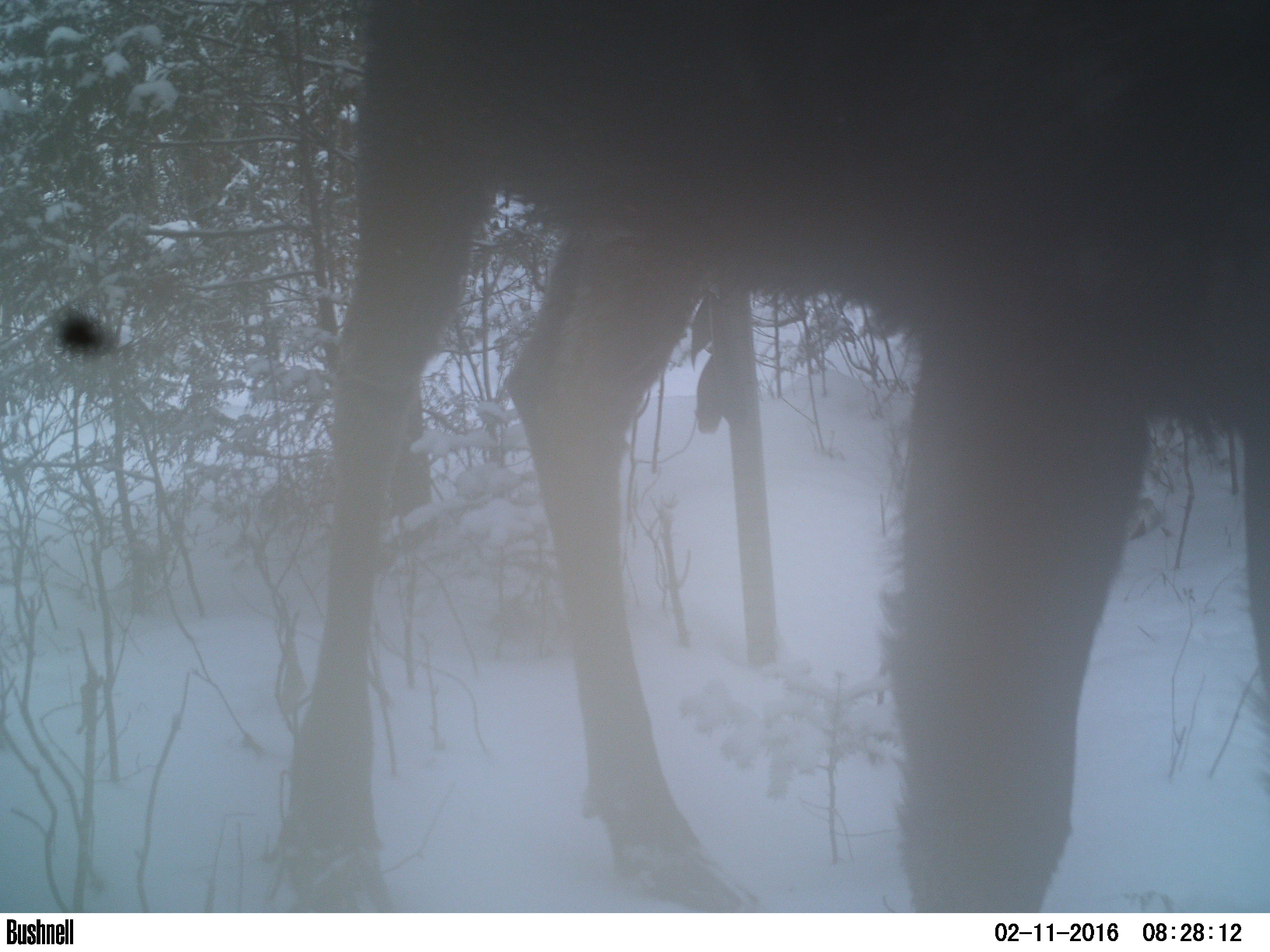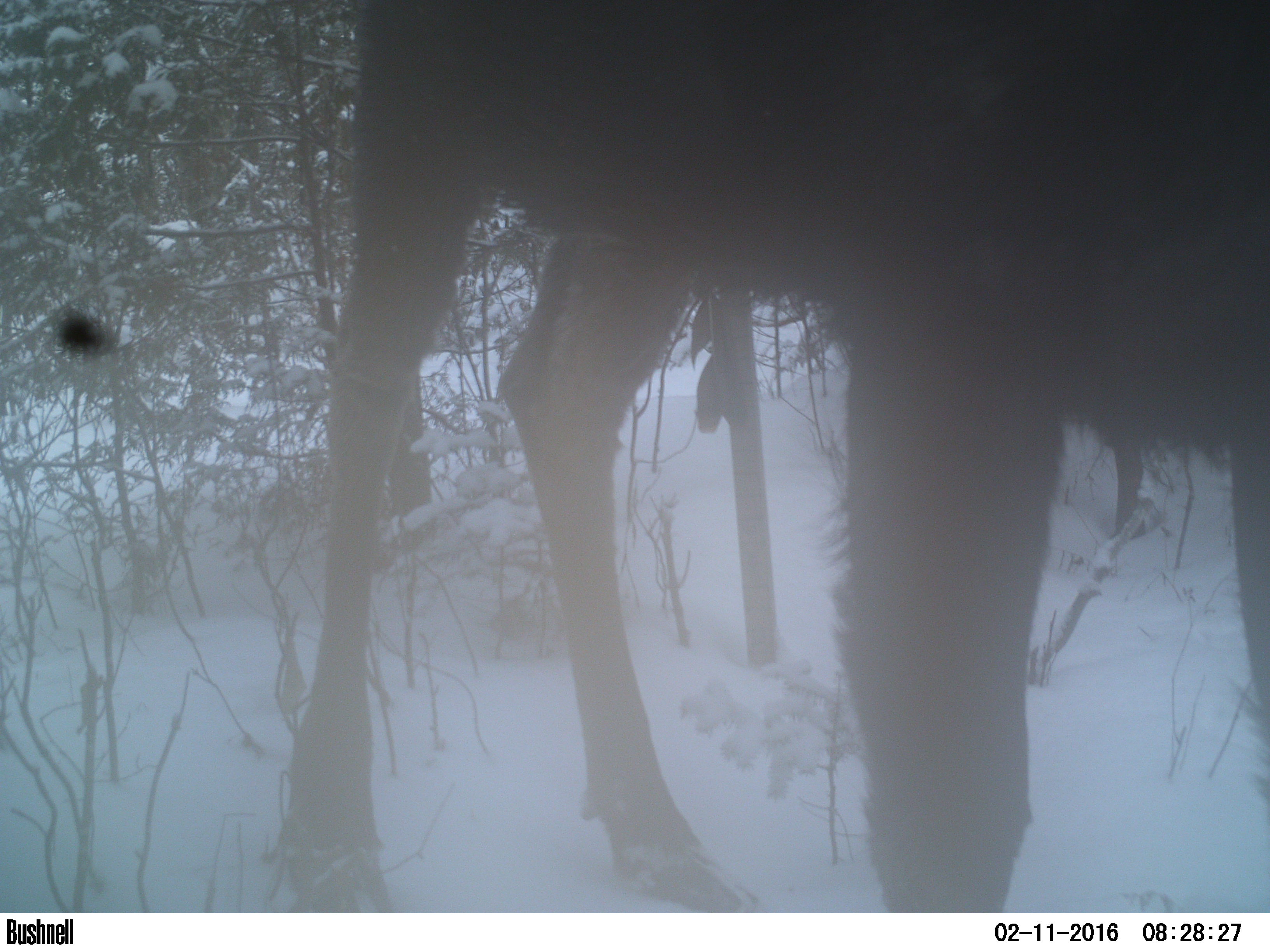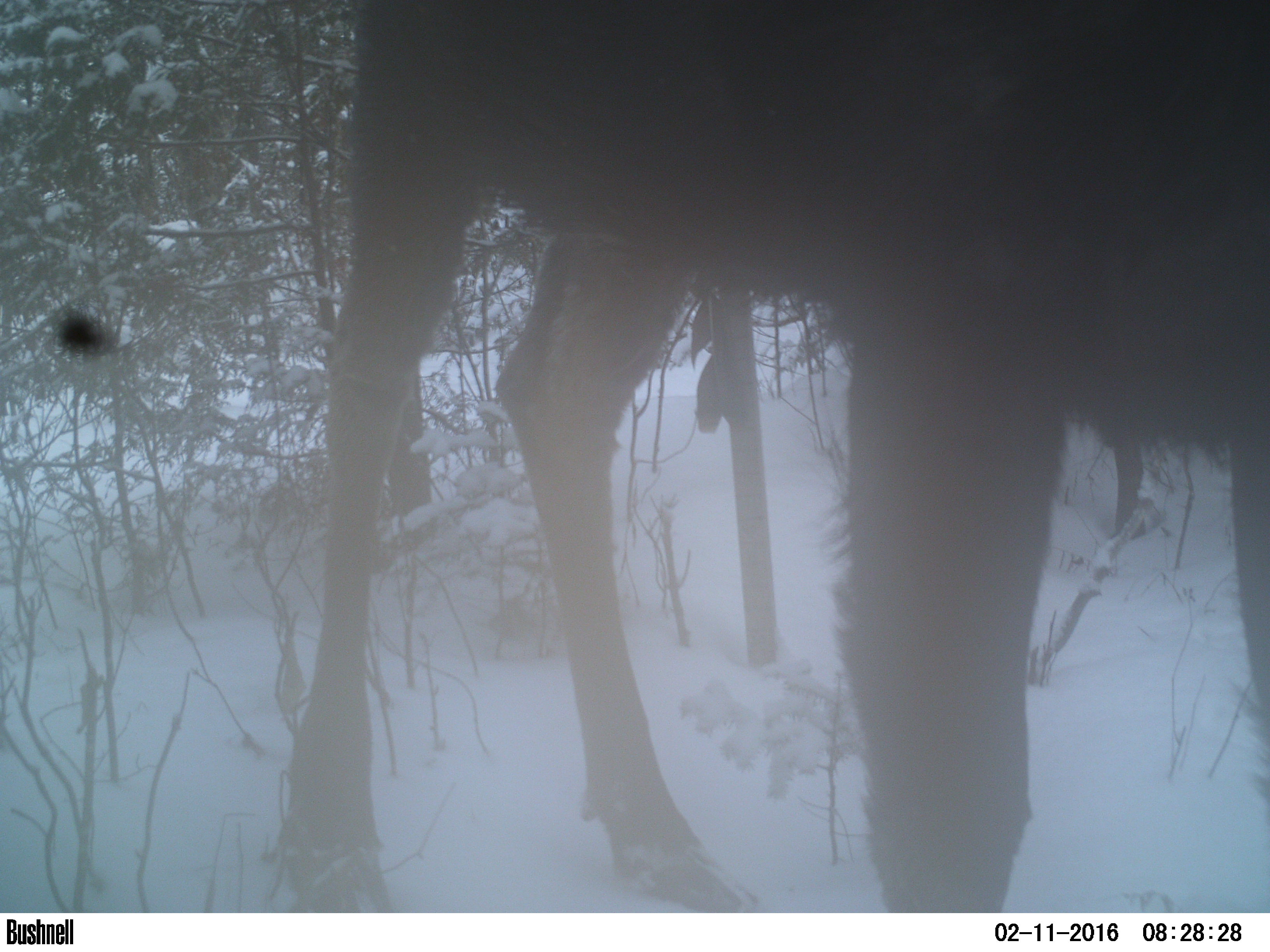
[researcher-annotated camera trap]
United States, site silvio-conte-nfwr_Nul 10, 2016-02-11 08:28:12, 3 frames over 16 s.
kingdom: Animalia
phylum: Chordata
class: Mammalia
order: Artiodactyla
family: Cervidae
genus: Alces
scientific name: Alces alces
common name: moose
Moose (Alces alces).